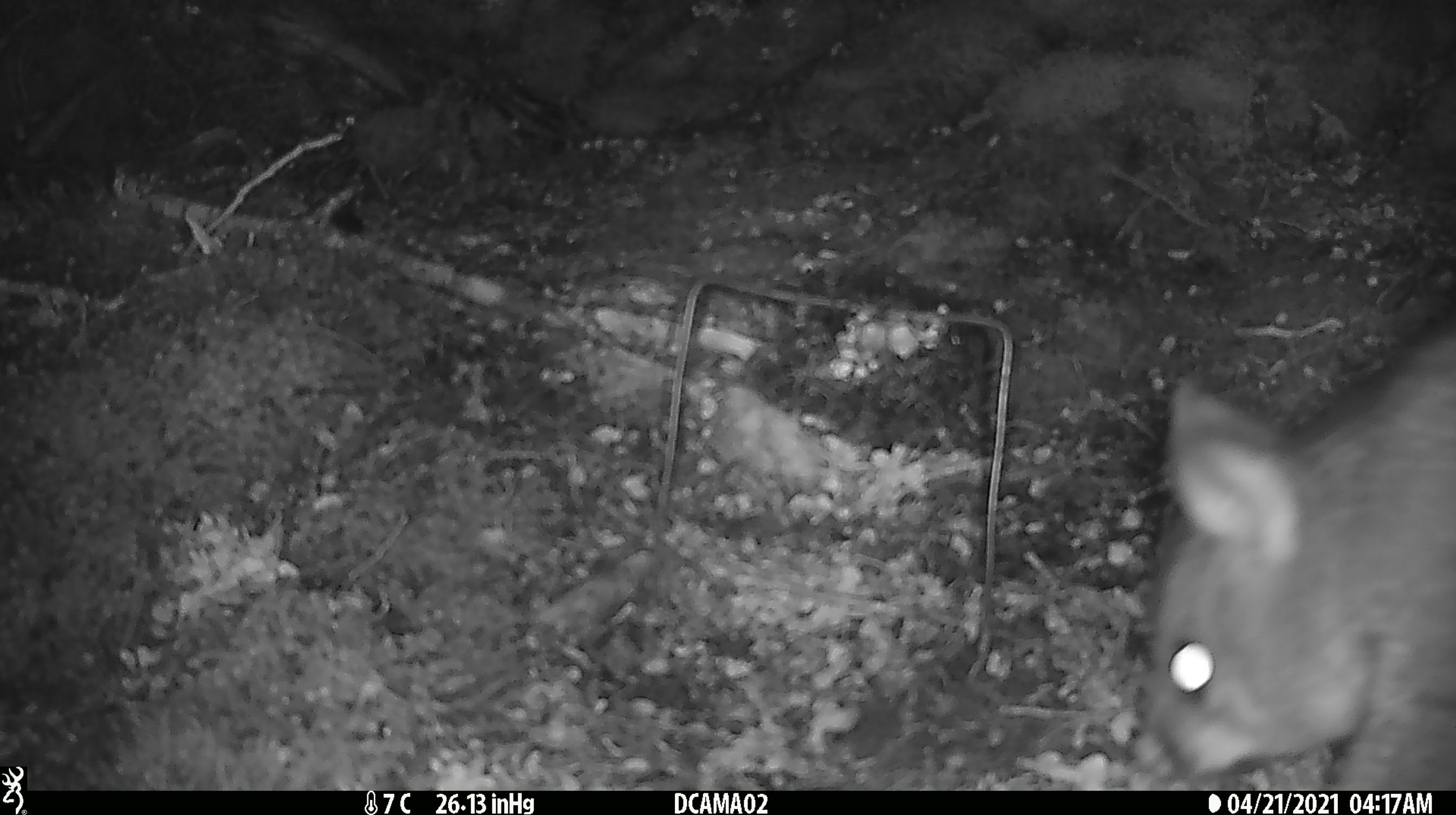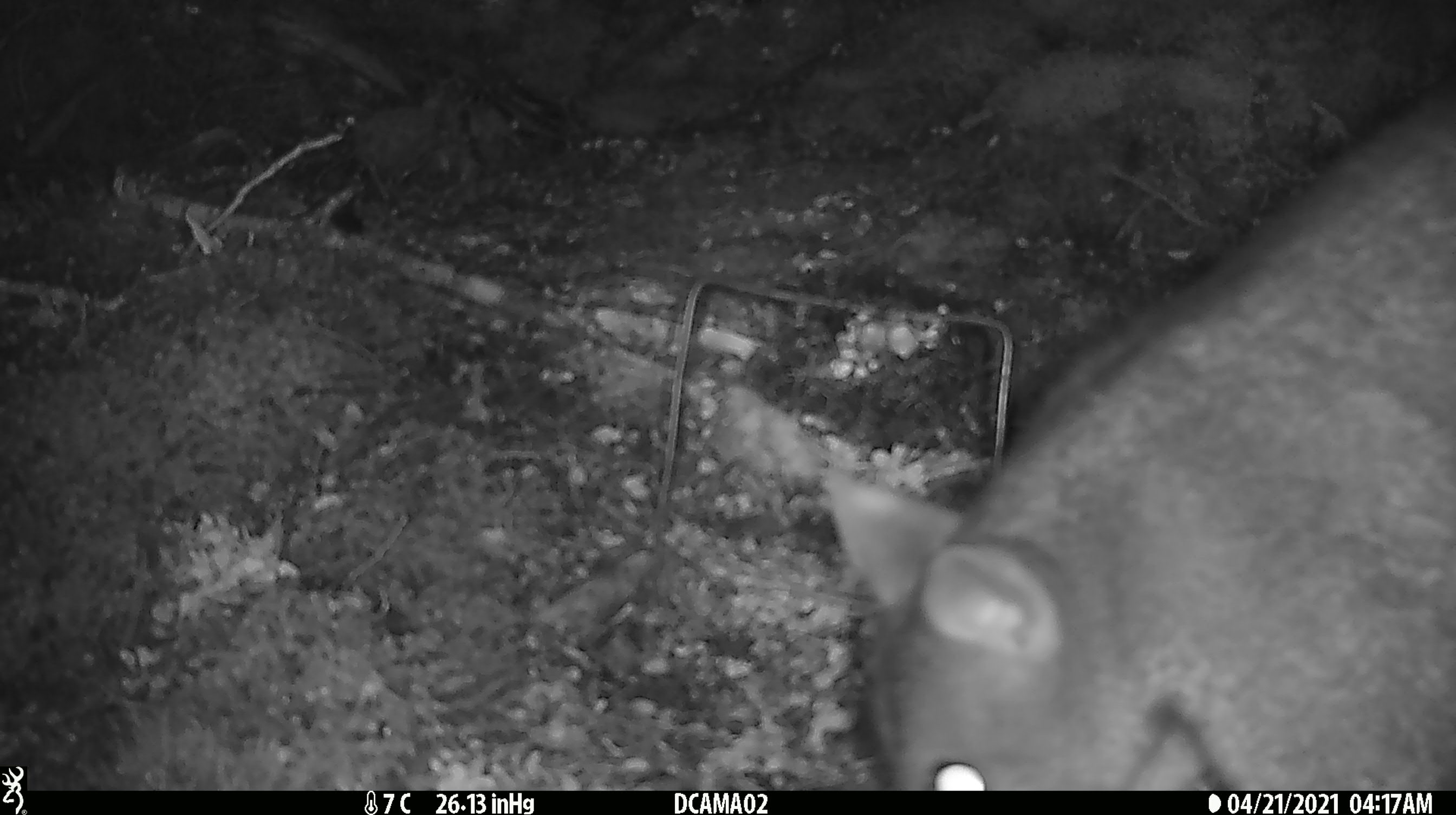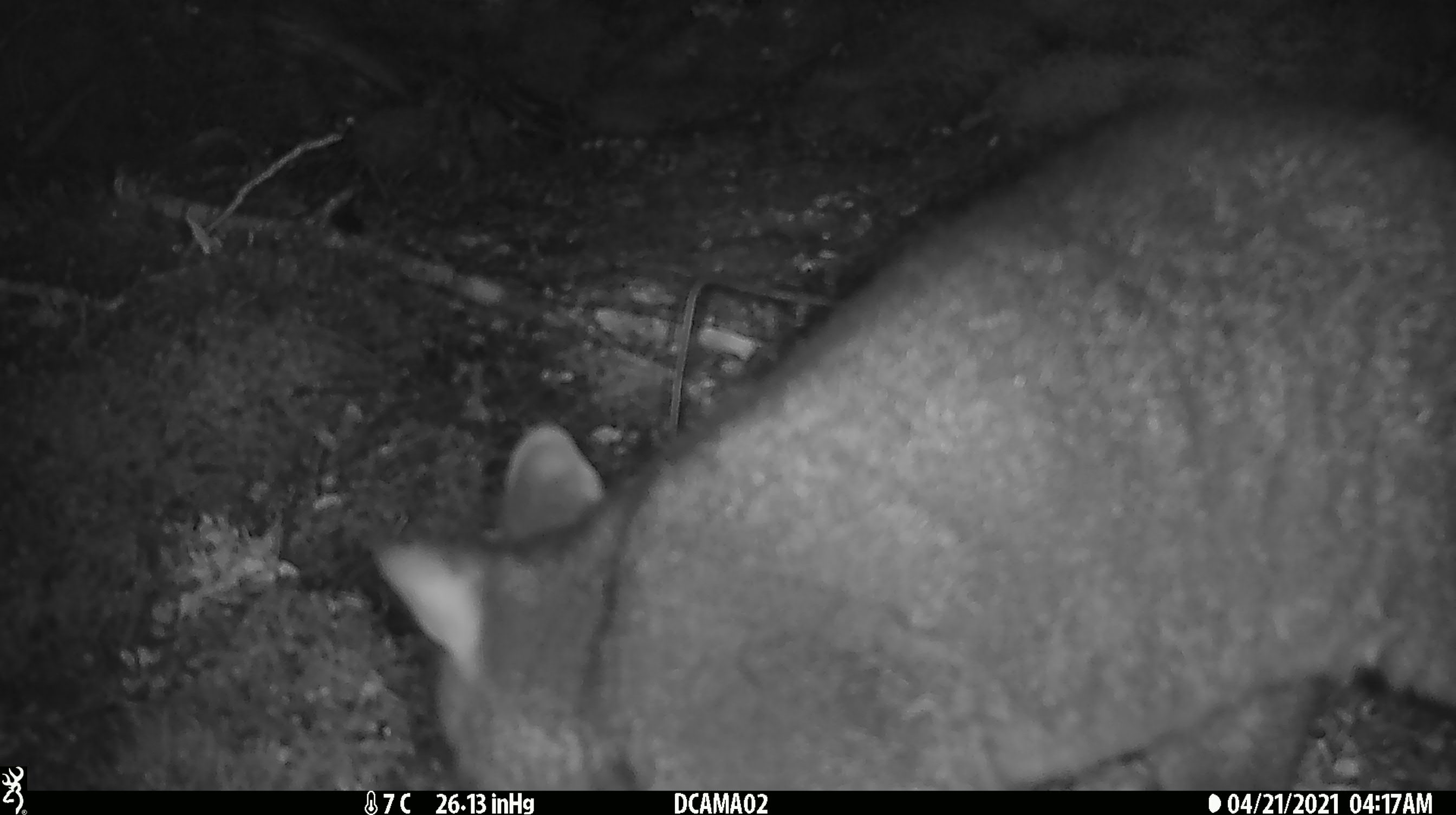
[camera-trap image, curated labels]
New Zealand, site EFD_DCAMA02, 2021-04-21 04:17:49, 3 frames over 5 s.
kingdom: Animalia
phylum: Chordata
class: Mammalia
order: Diprotodontia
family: Phalangeridae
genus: Trichosurus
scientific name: Trichosurus vulpecula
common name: common brushtail possum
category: possum